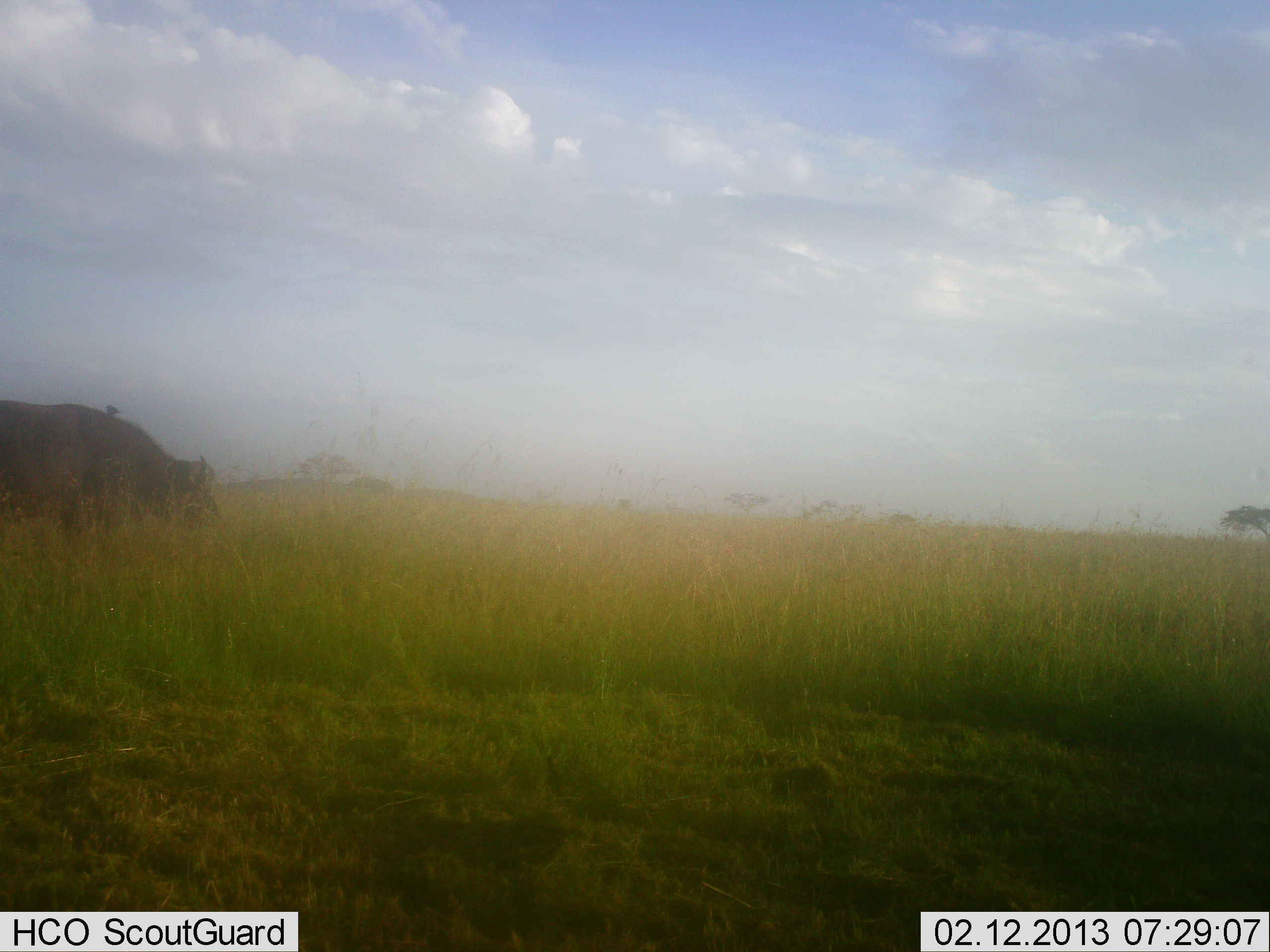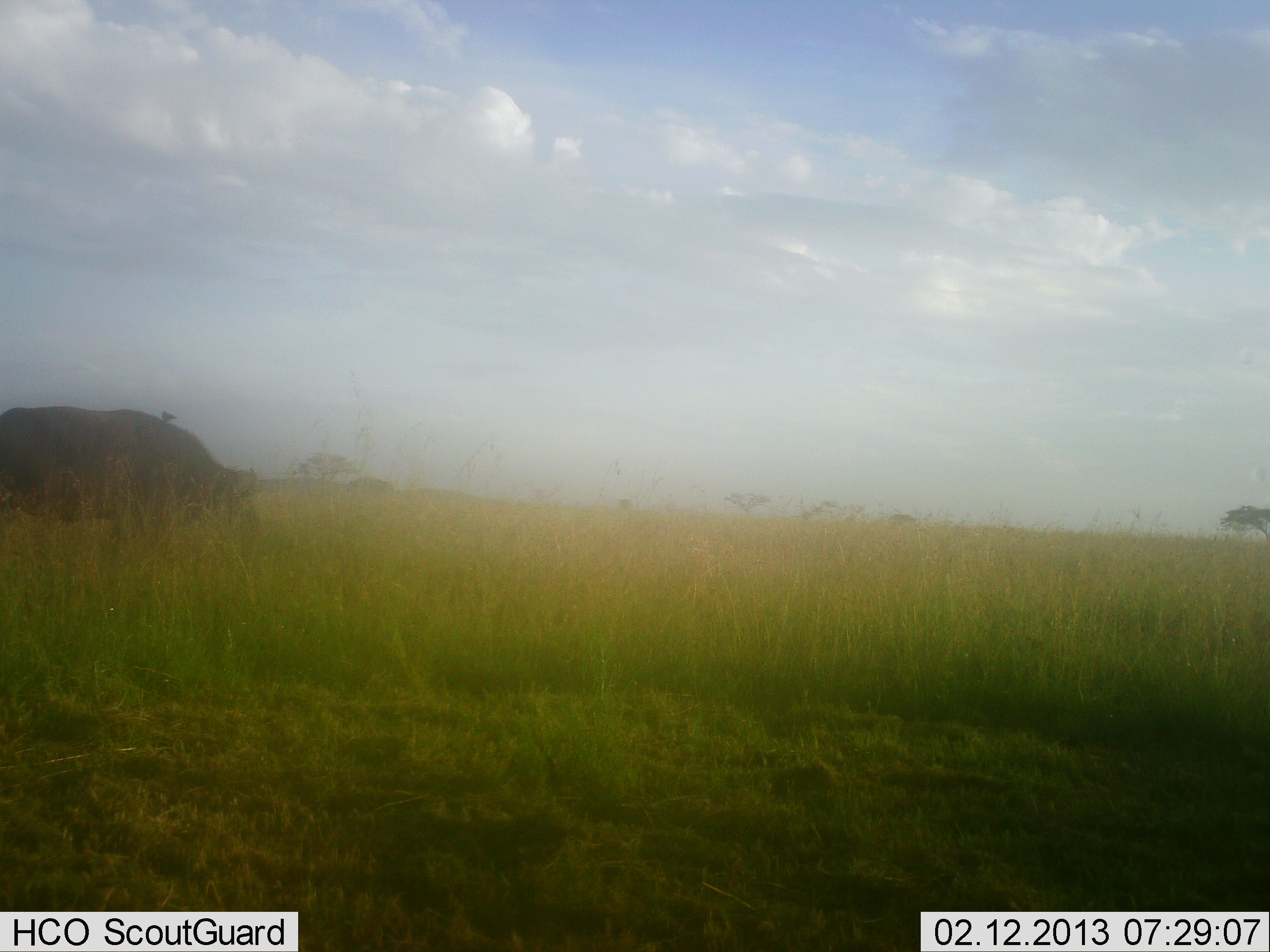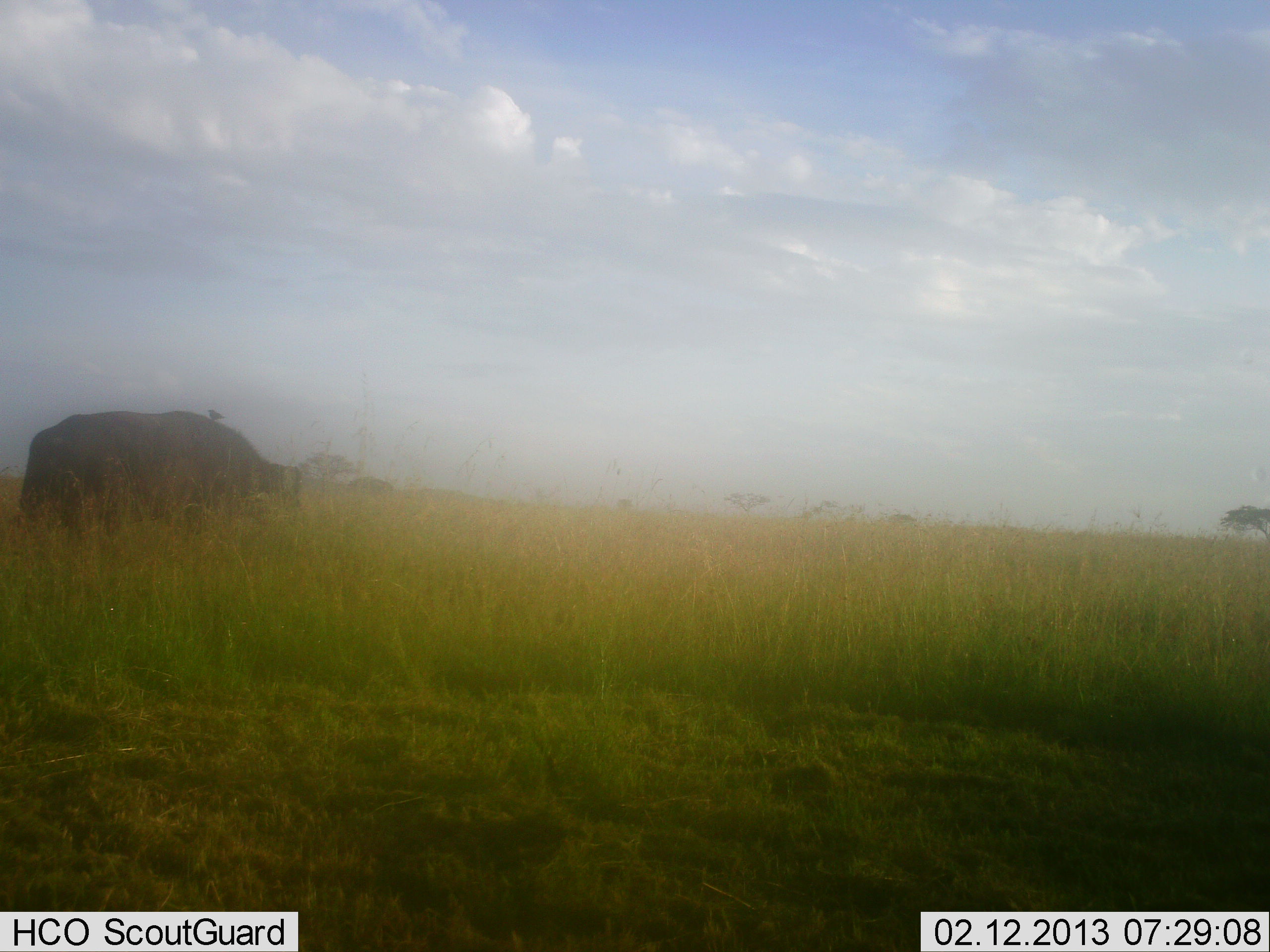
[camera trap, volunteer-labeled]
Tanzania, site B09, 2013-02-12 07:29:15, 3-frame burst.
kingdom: Animalia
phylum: Chordata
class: Mammalia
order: Artiodactyla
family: Bovidae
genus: Syncerus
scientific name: Syncerus caffer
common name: cape buffalo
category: buffalo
Buffalo (cape buffalo) (Syncerus caffer), count 1. Behavior (volunteer vote fractions): standing 13%, resting 0%, moving 80%, interacting 0%. Young present (vote fraction): 0%. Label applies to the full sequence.